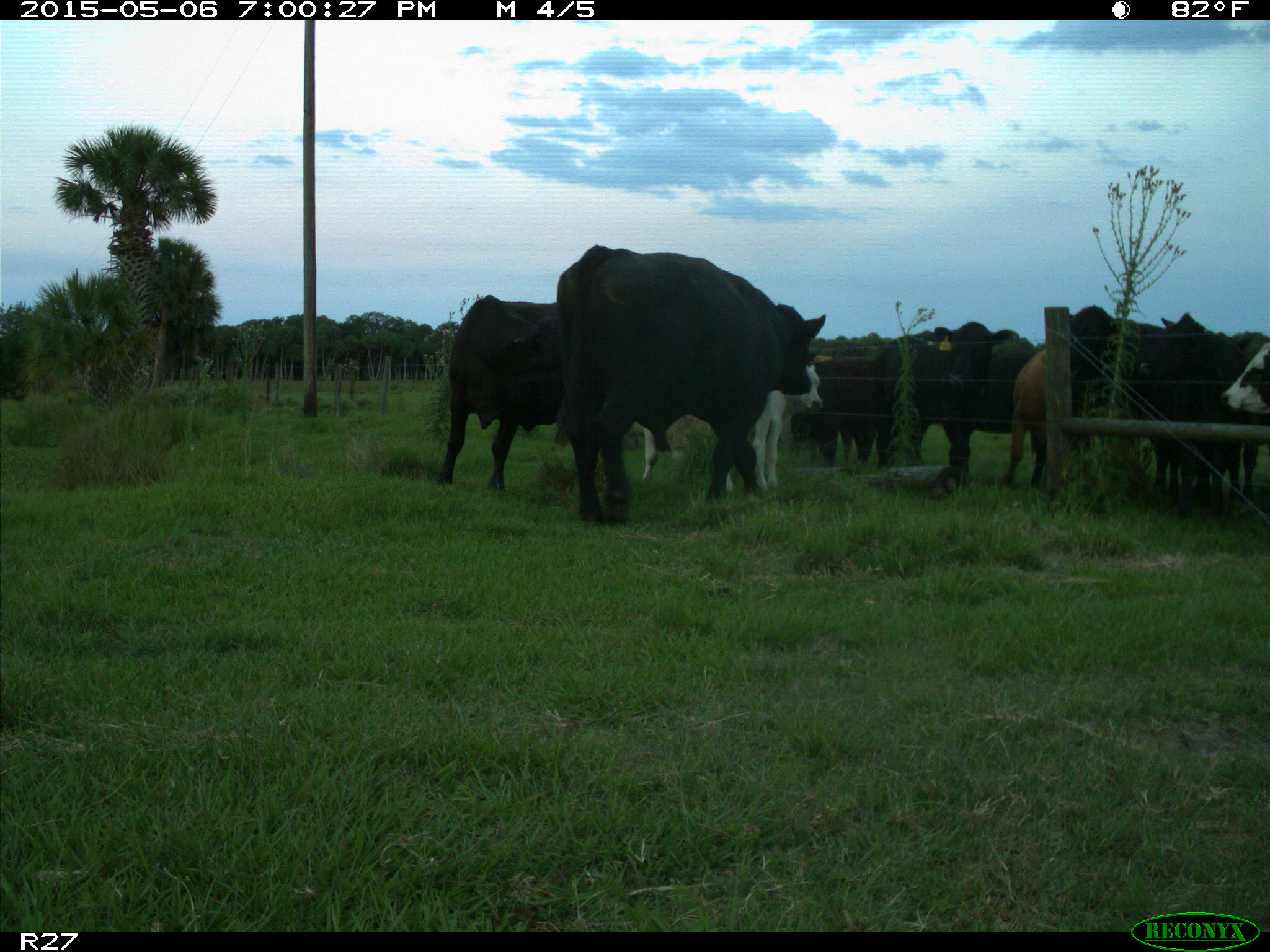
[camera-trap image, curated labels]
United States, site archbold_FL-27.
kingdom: Animalia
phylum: Chordata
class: Mammalia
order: Artiodactyla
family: Bovidae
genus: Bos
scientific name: Bos taurus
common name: domestic cow